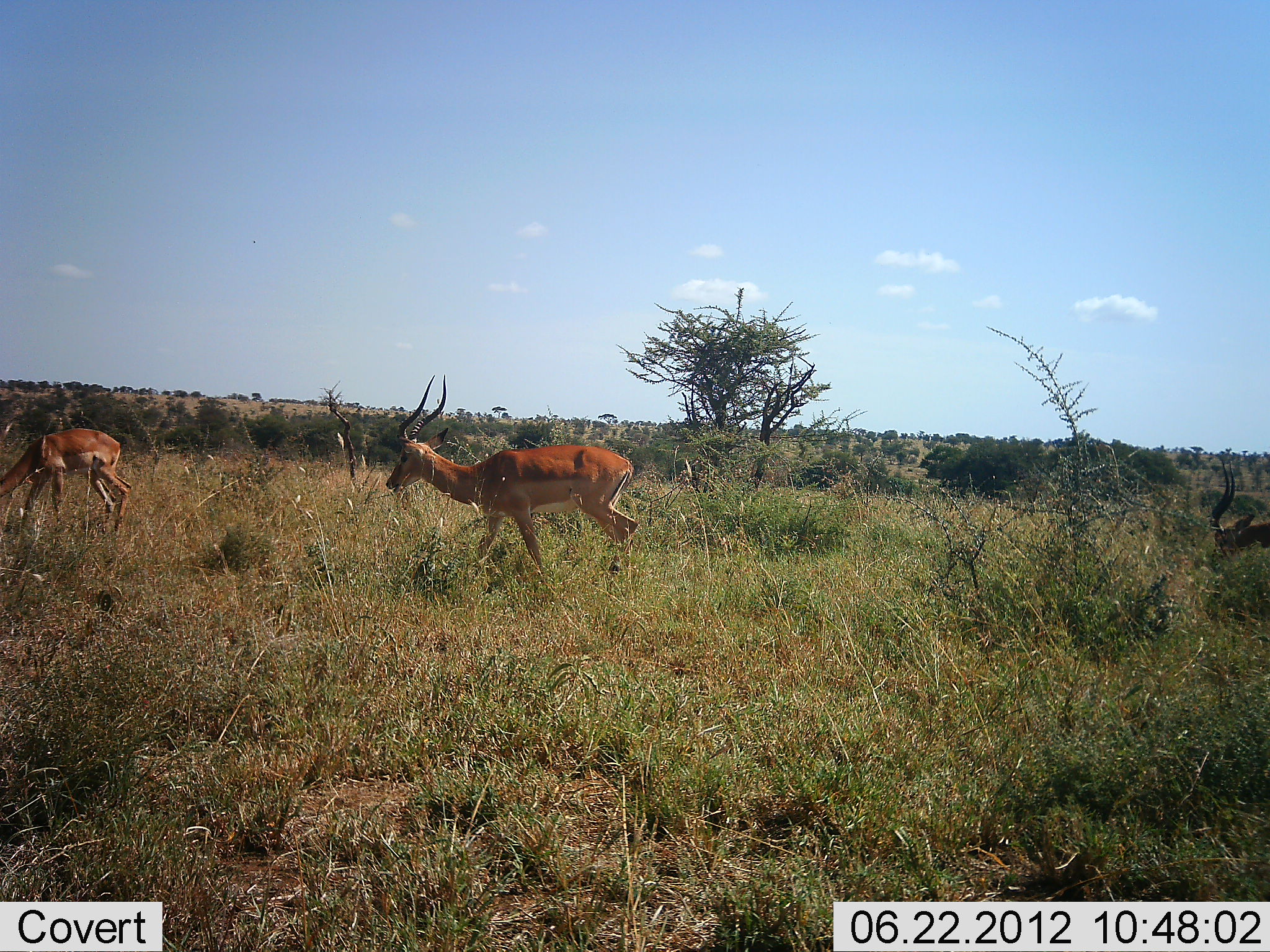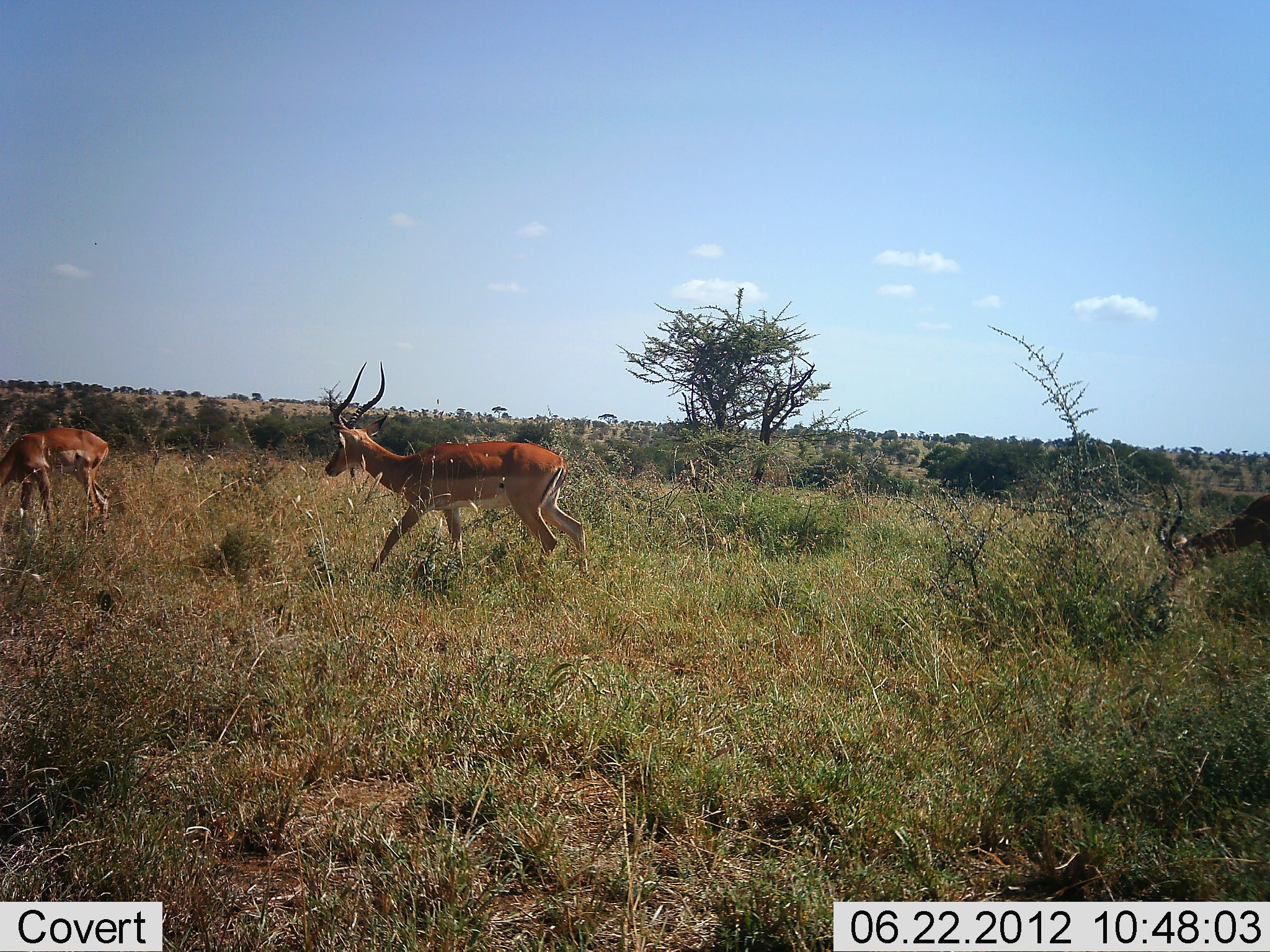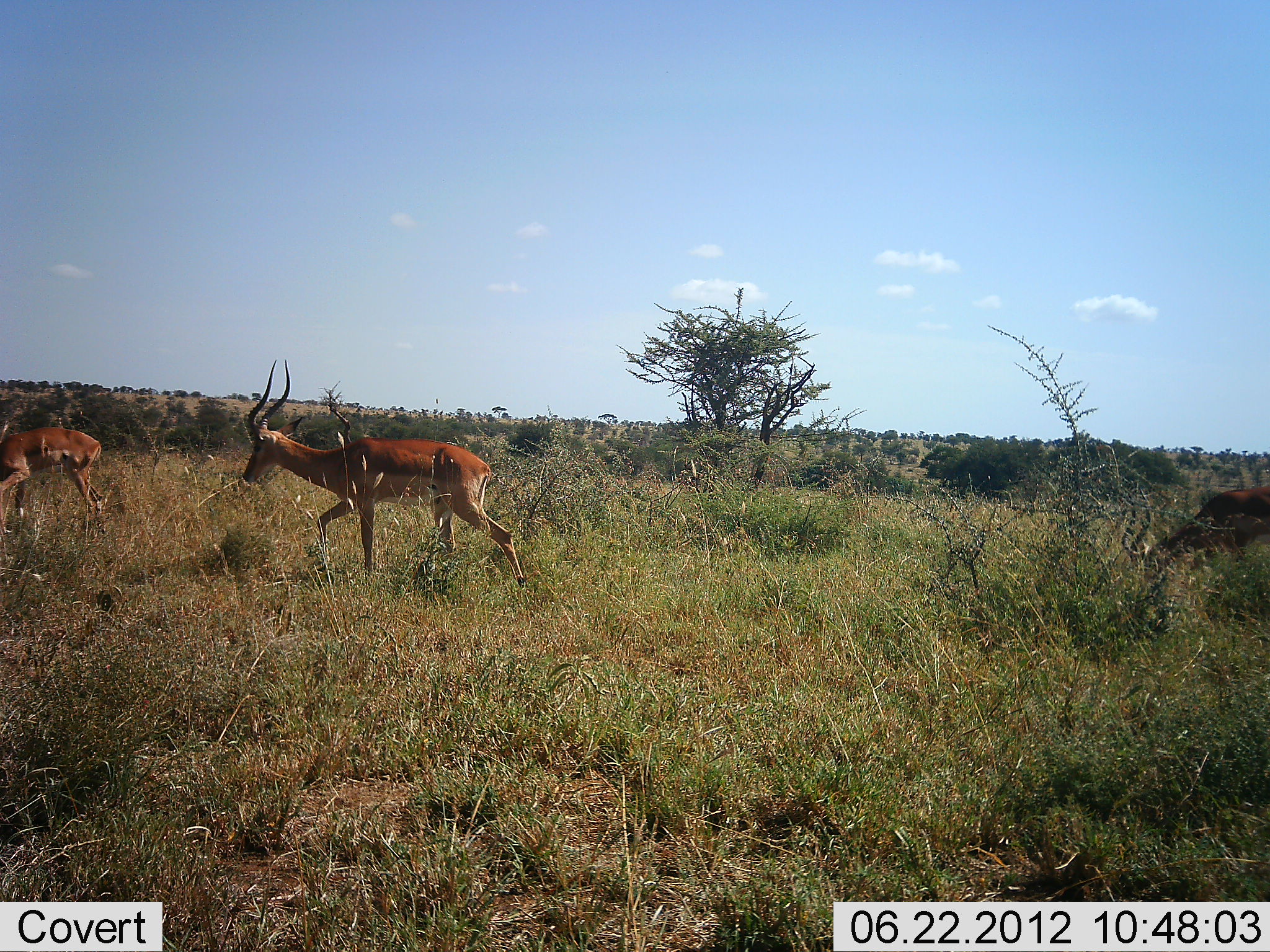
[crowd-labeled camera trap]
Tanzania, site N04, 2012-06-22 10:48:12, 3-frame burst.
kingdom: Animalia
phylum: Chordata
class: Mammalia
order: Artiodactyla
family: Bovidae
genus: Aepyceros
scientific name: Aepyceros melampus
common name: impala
Impala (Aepyceros melampus), count 3. Behavior (volunteer vote fractions): standing 10%, resting 0%, moving 100%, interacting 10%. Young present (vote fraction): 0%. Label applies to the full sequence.